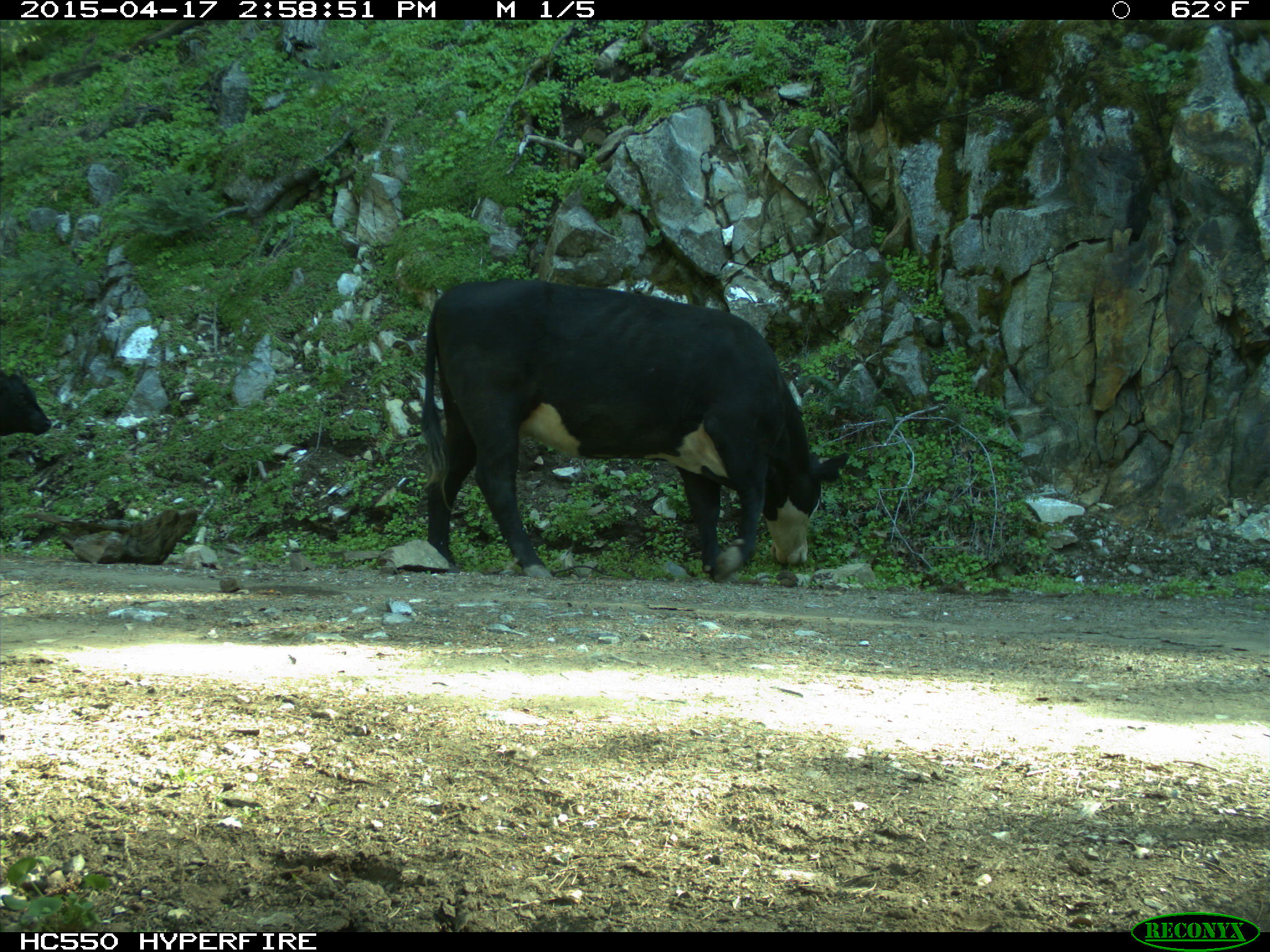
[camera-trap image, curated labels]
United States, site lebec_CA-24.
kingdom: Animalia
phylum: Chordata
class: Mammalia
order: Artiodactyla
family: Bovidae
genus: Bos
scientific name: Bos taurus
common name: domestic cow